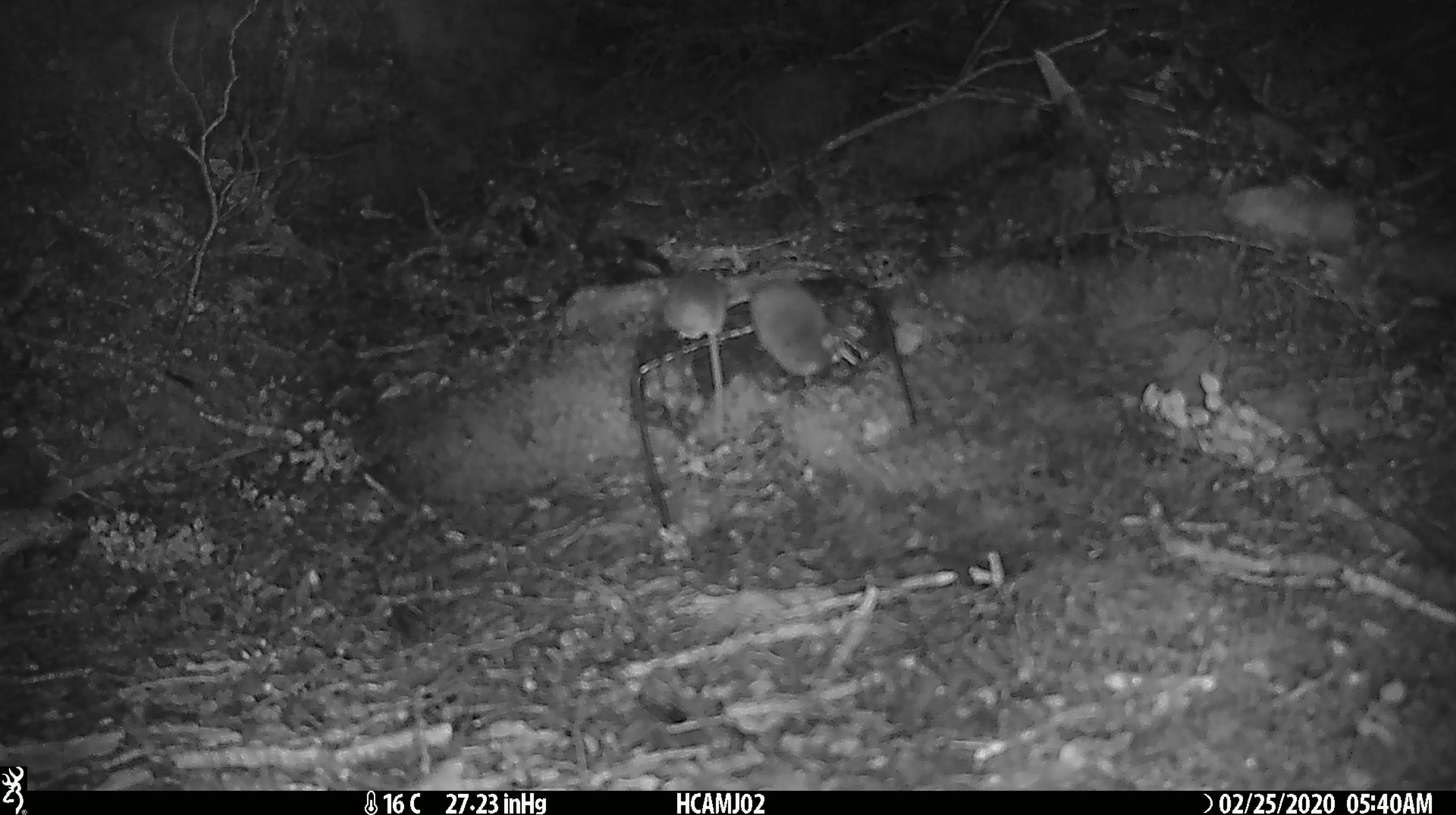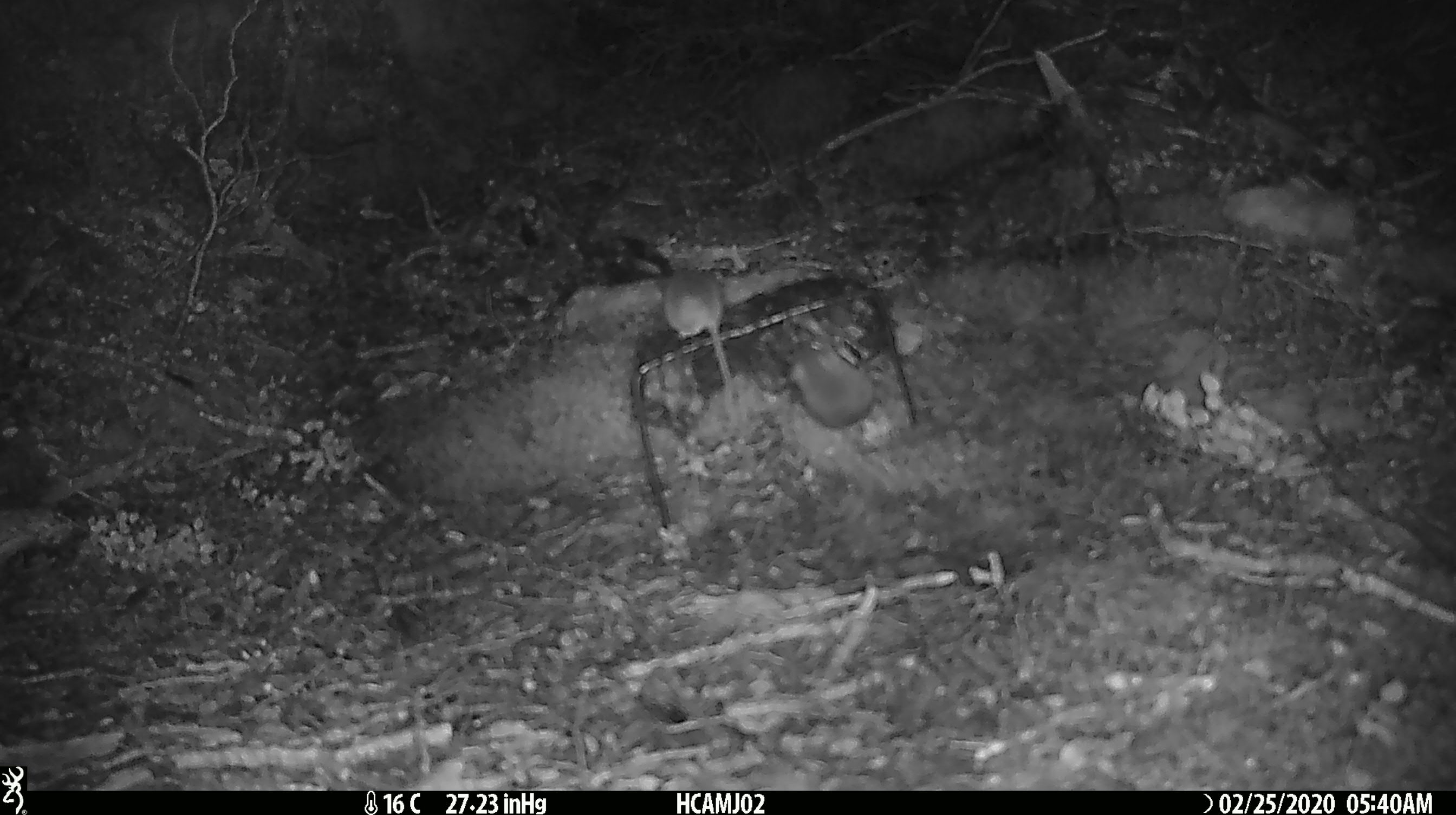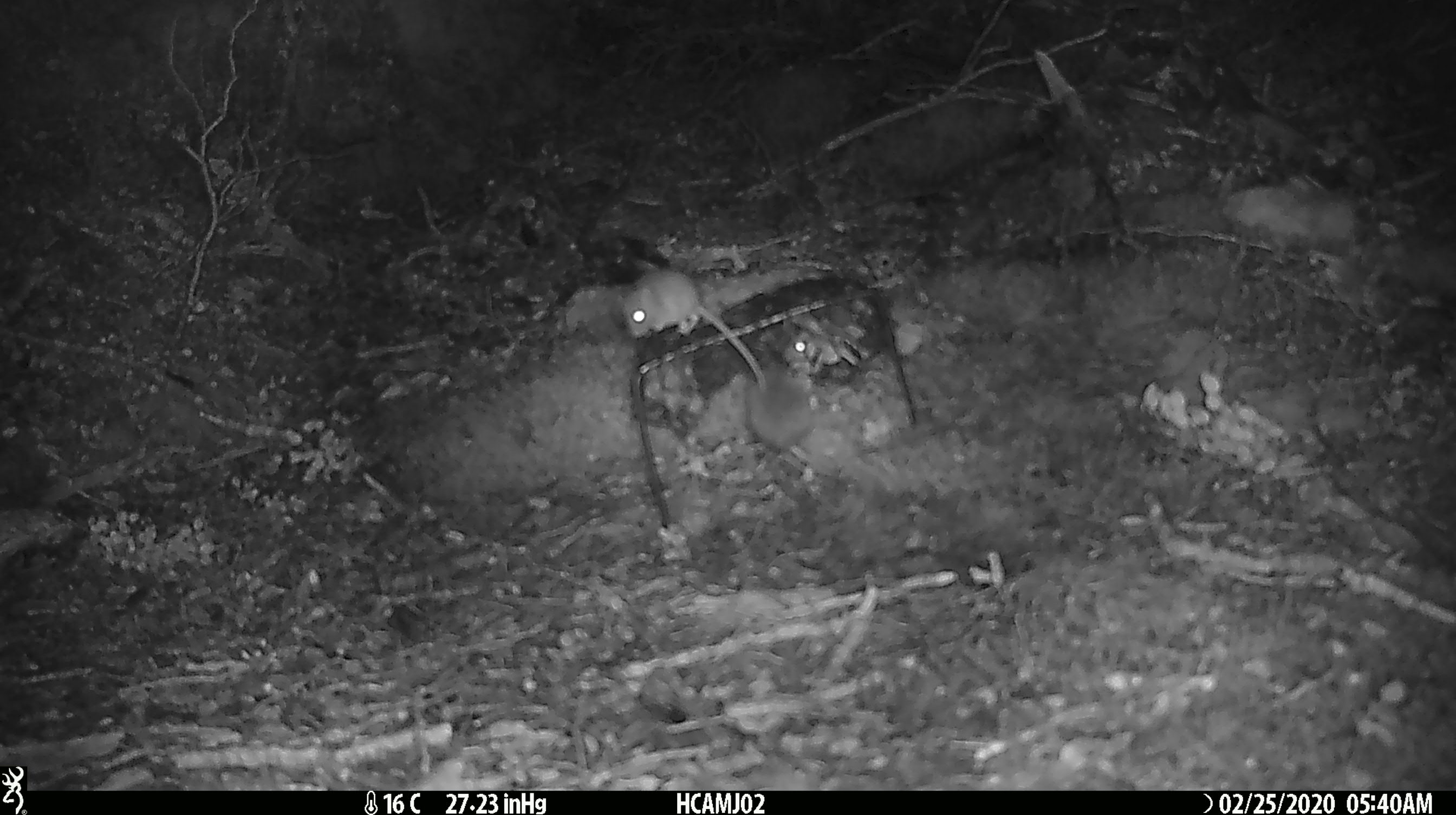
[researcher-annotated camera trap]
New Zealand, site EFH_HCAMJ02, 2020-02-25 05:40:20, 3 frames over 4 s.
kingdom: Animalia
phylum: Chordata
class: Mammalia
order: Rodentia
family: Muridae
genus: Mus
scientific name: Mus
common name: mouse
Mouse (Mus).